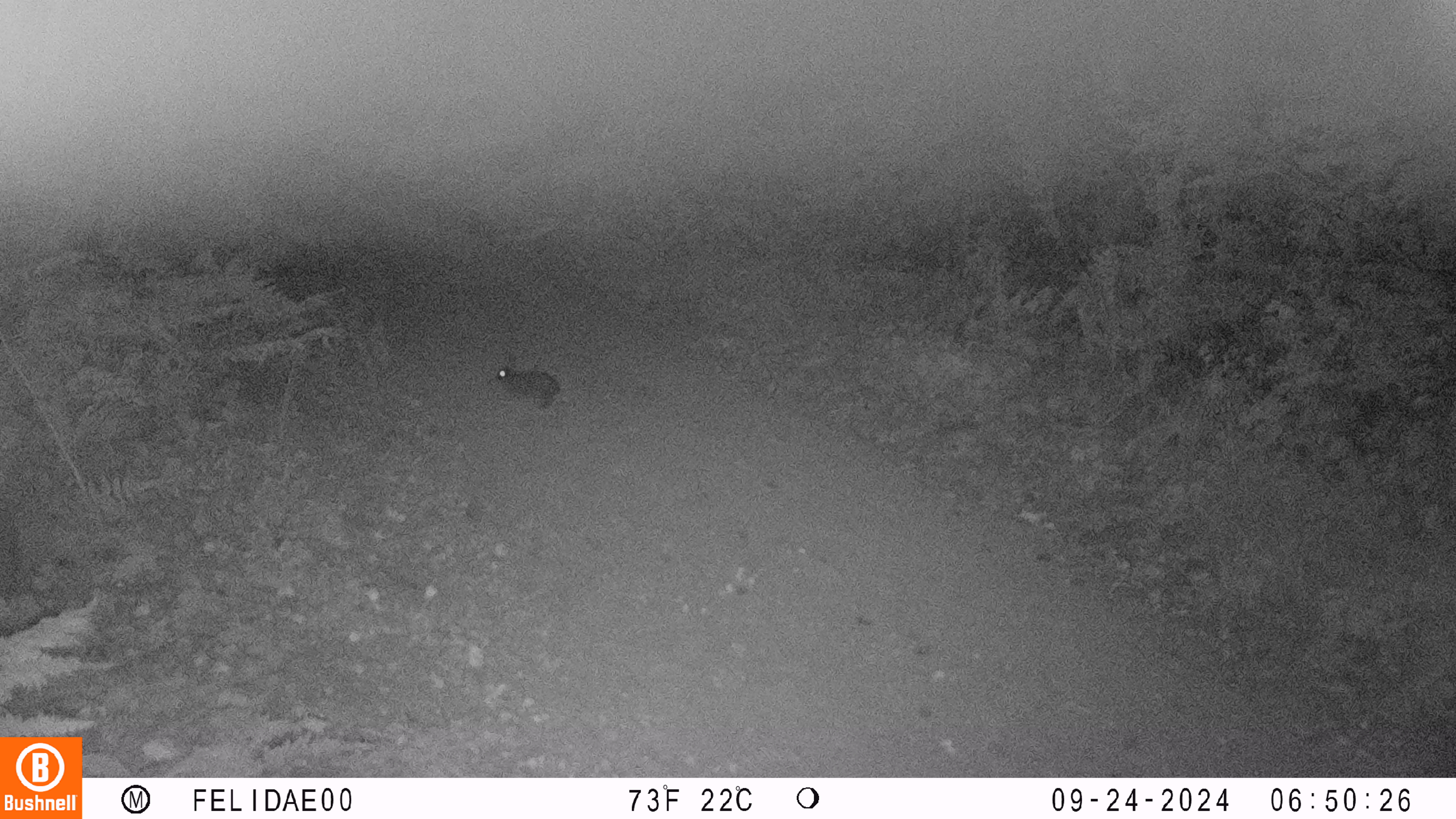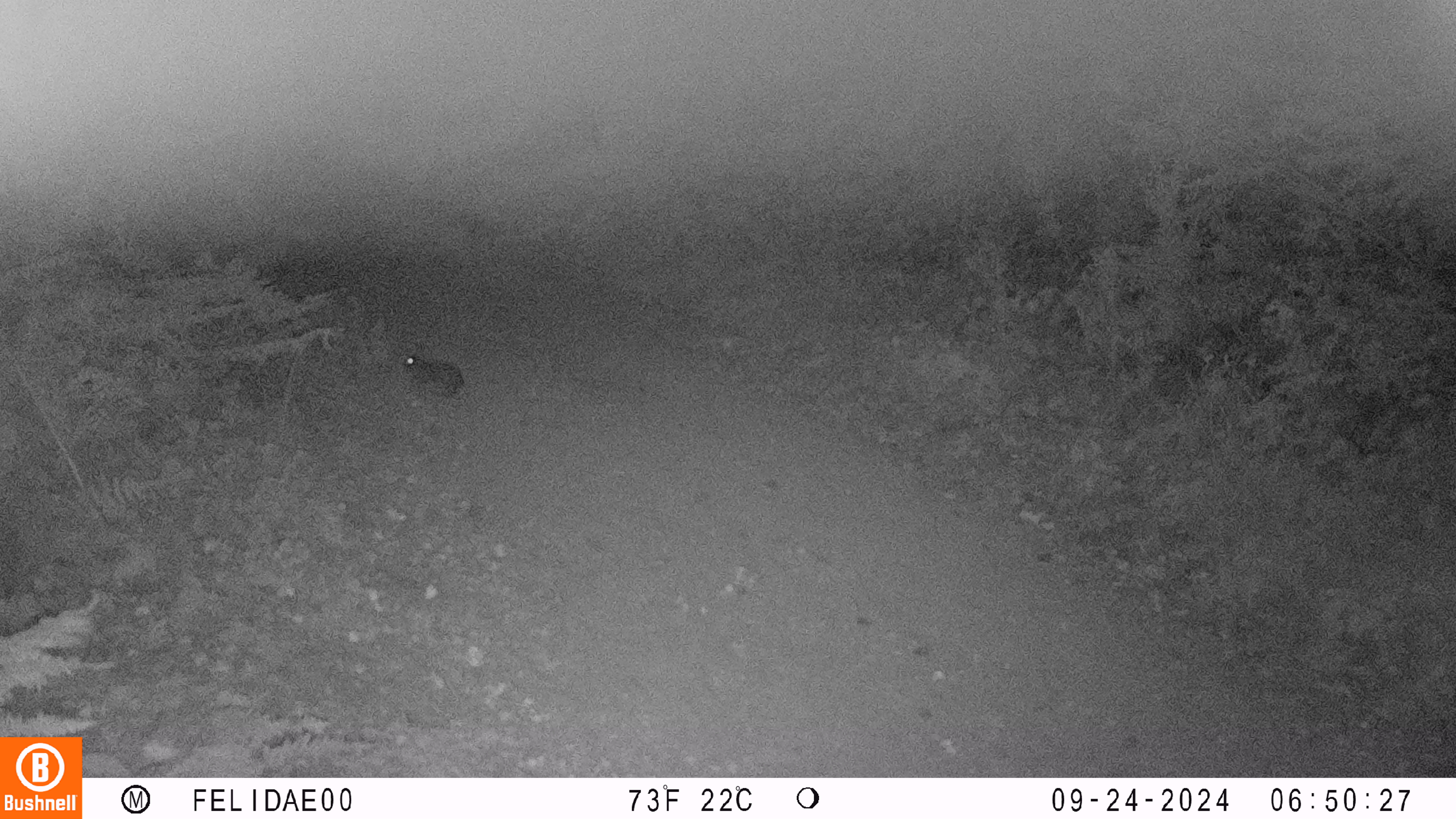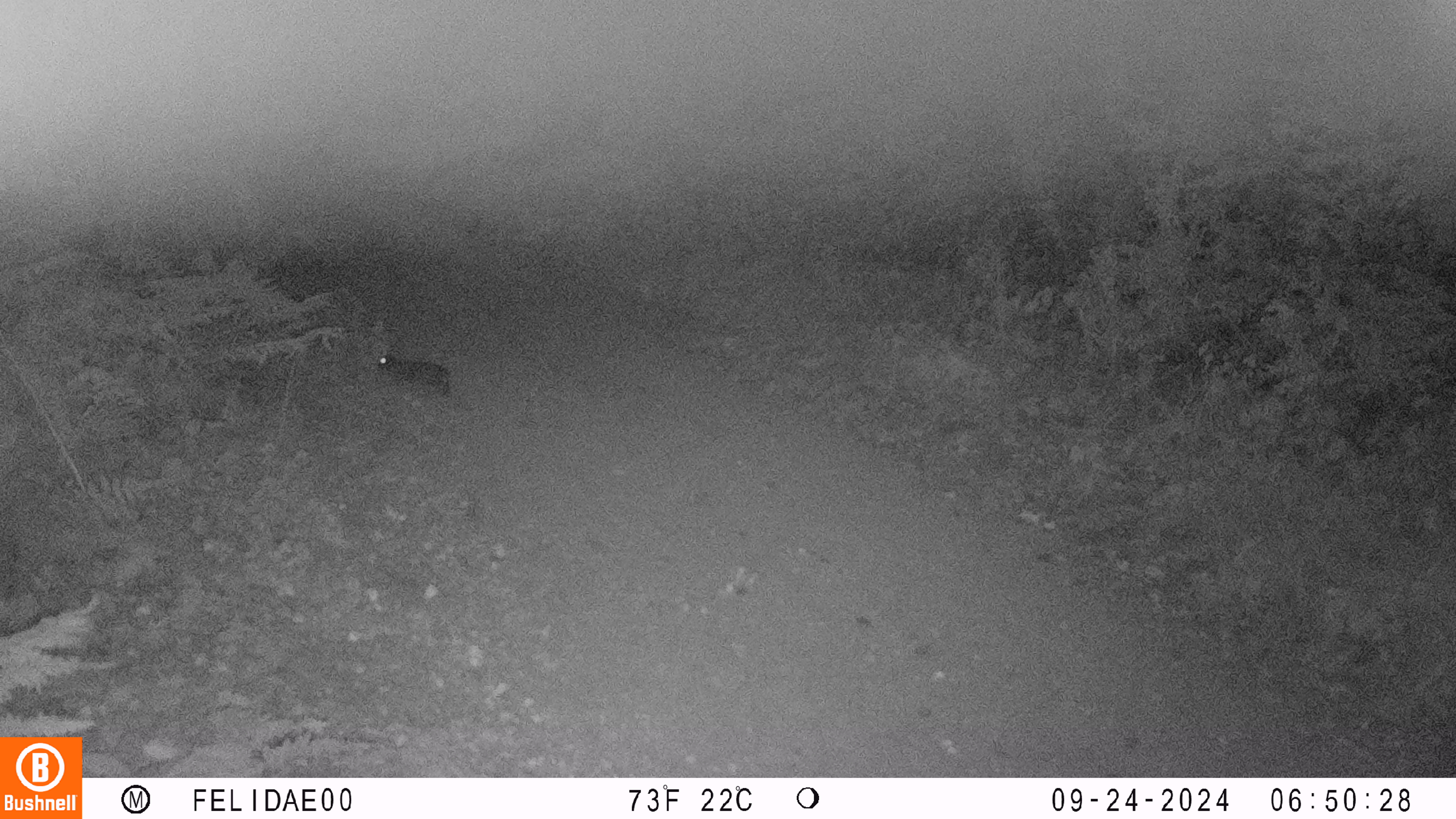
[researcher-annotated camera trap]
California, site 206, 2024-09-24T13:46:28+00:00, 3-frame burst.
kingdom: Animalia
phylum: Chordata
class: Mammalia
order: Lagomorpha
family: Leporidae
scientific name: Leporidae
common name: rabbit